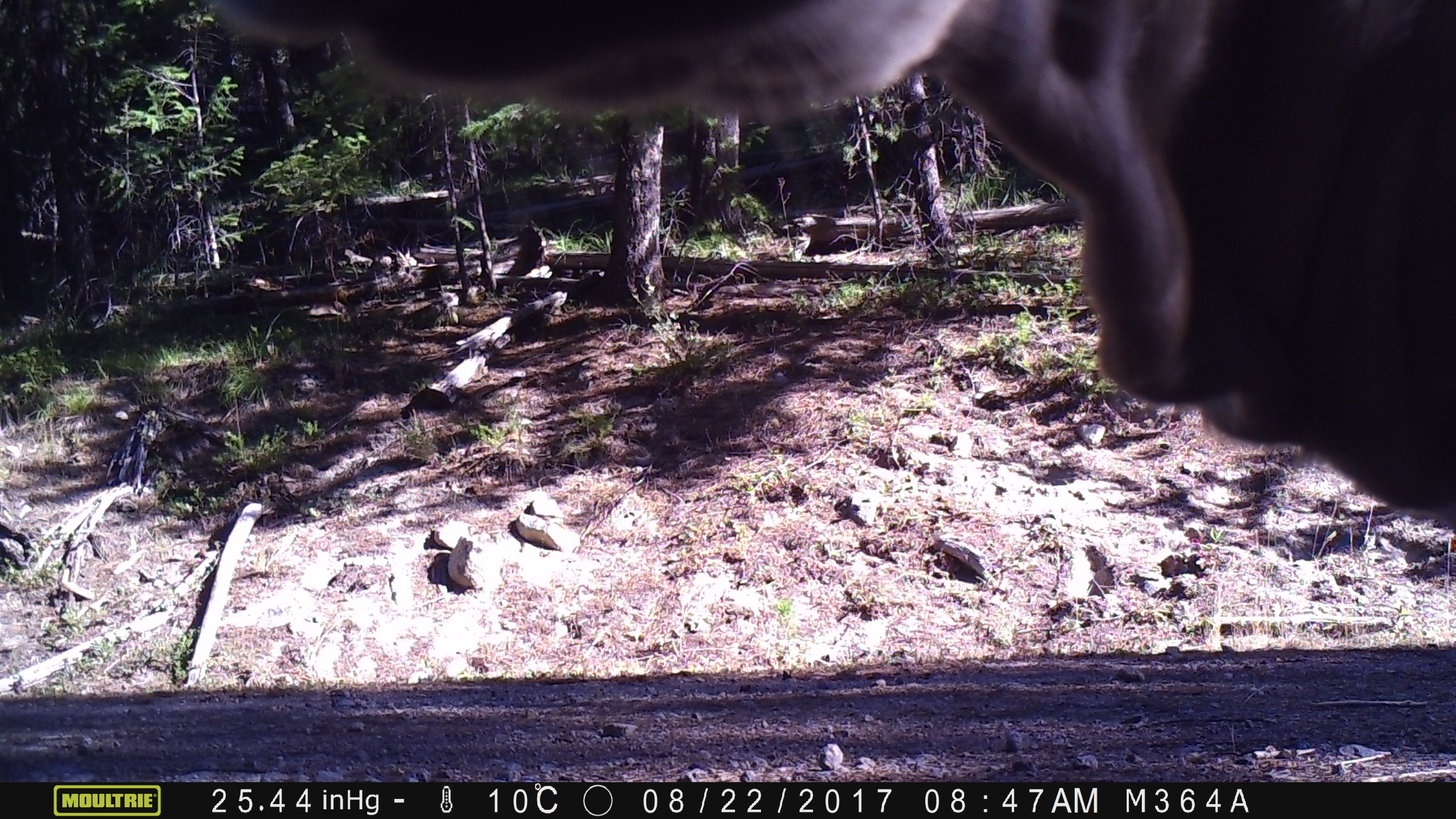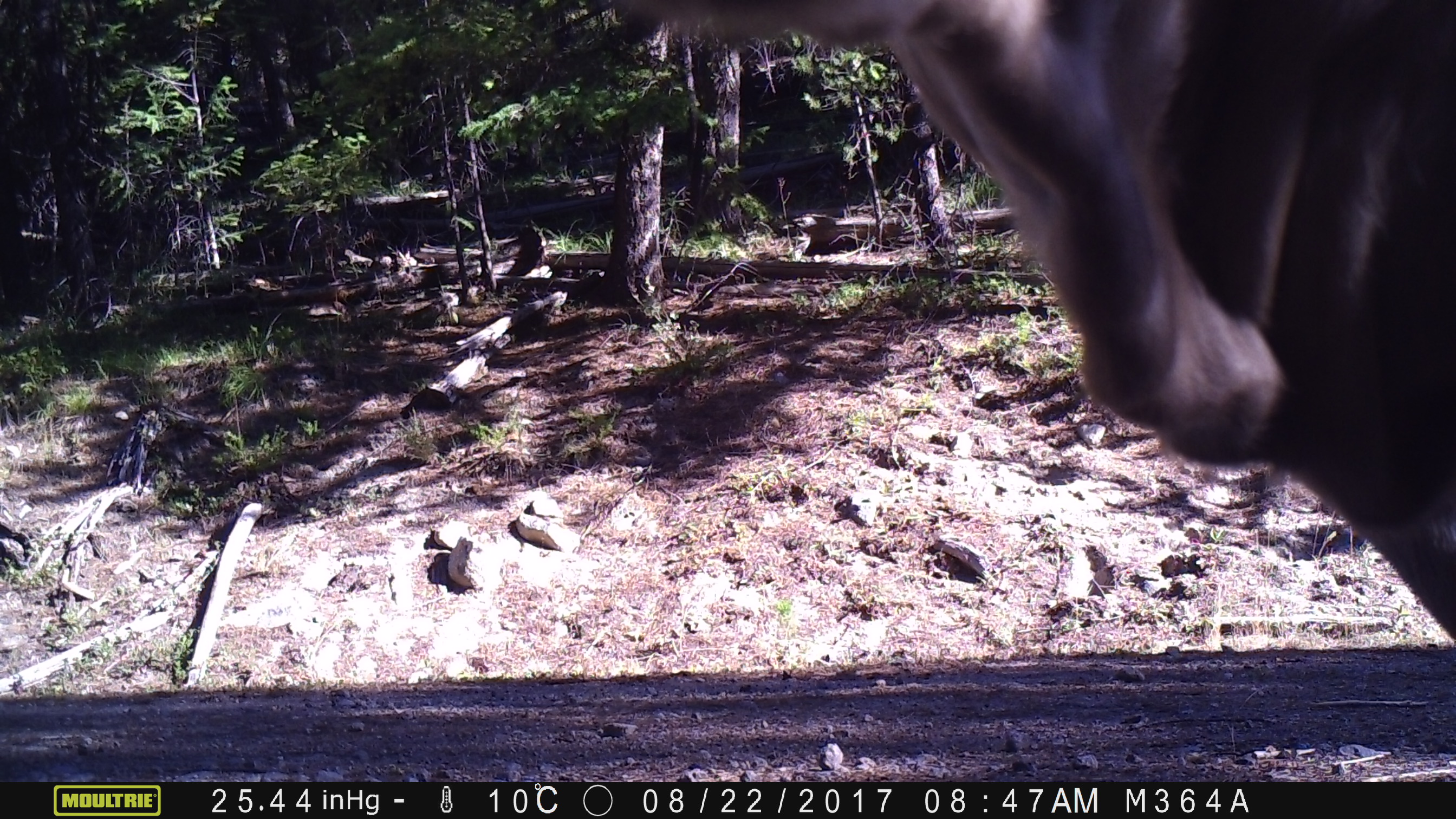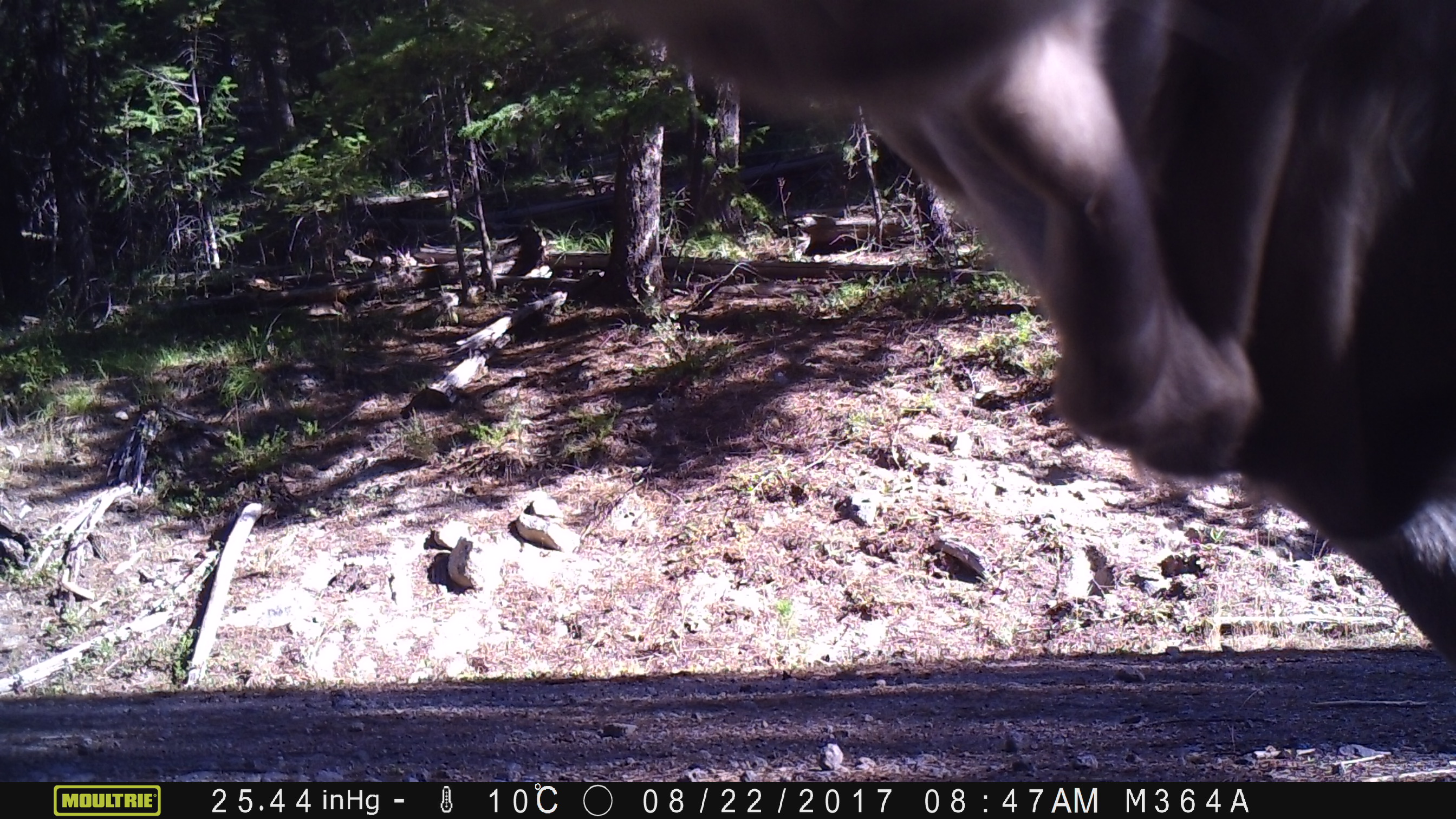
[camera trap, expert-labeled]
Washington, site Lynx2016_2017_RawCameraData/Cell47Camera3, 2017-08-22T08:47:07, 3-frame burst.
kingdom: Animalia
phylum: Chordata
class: Mammalia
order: Artiodactyla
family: Bovidae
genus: Bos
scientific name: Bos taurus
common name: domestic cattle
Domestic cattle (Bos taurus). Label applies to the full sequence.